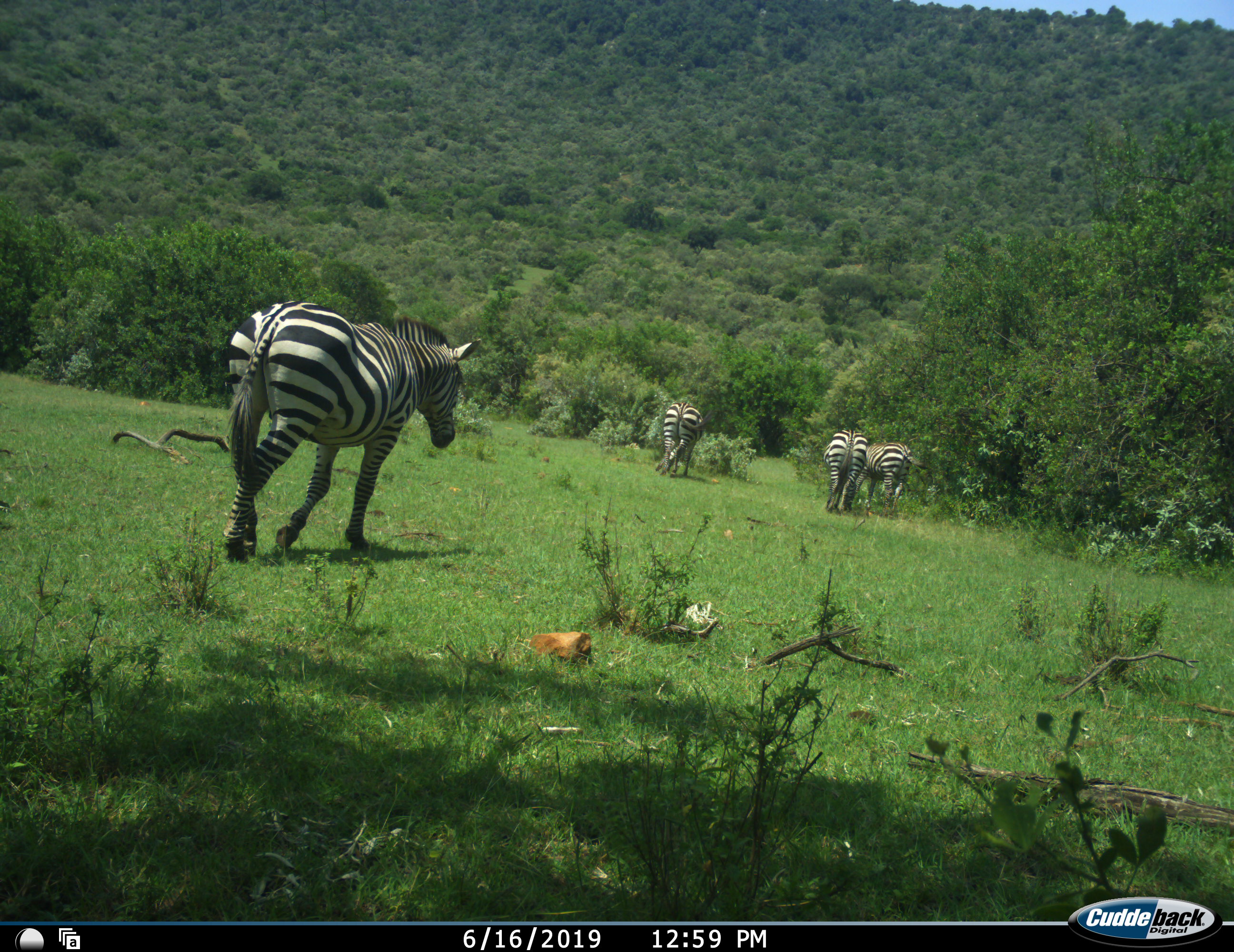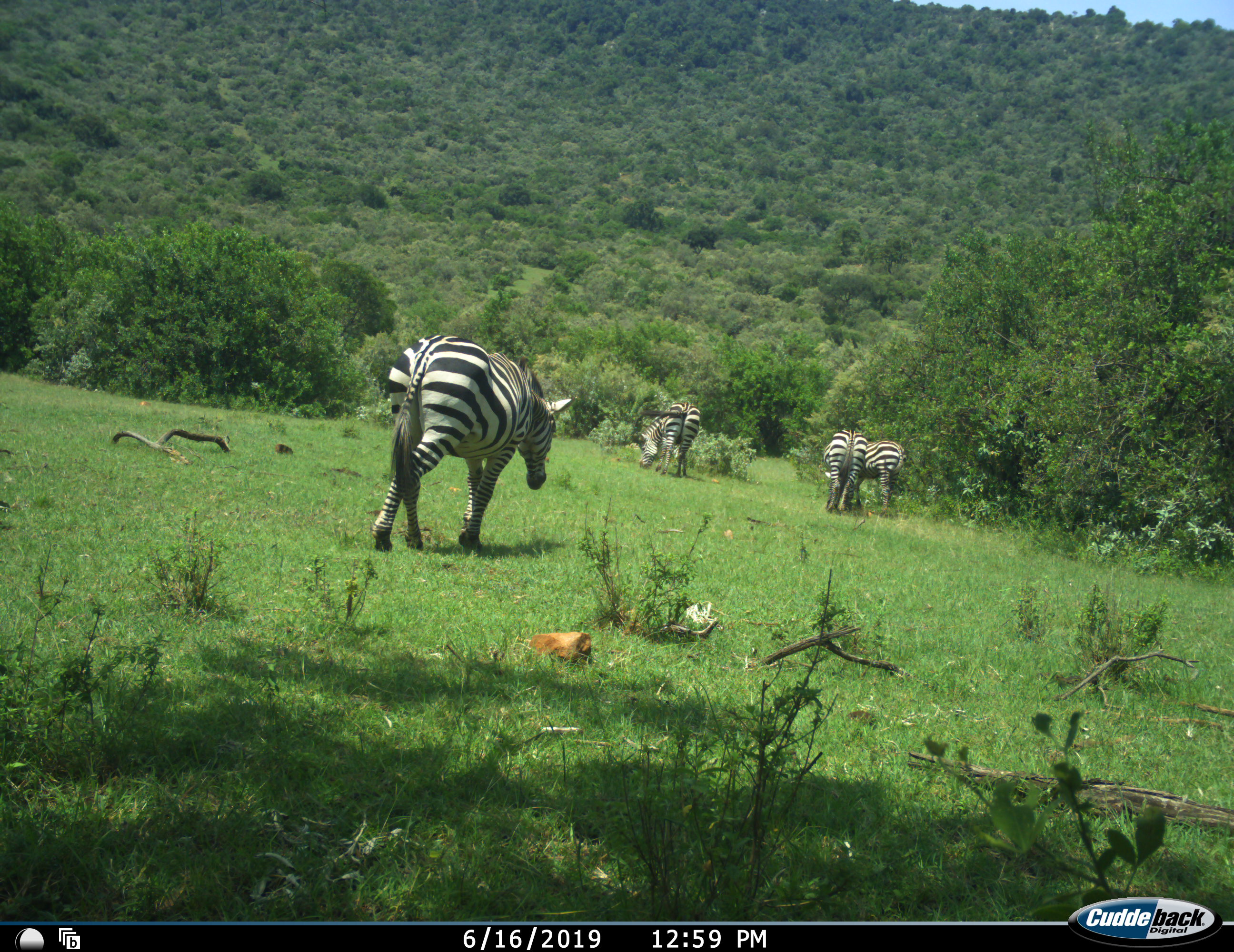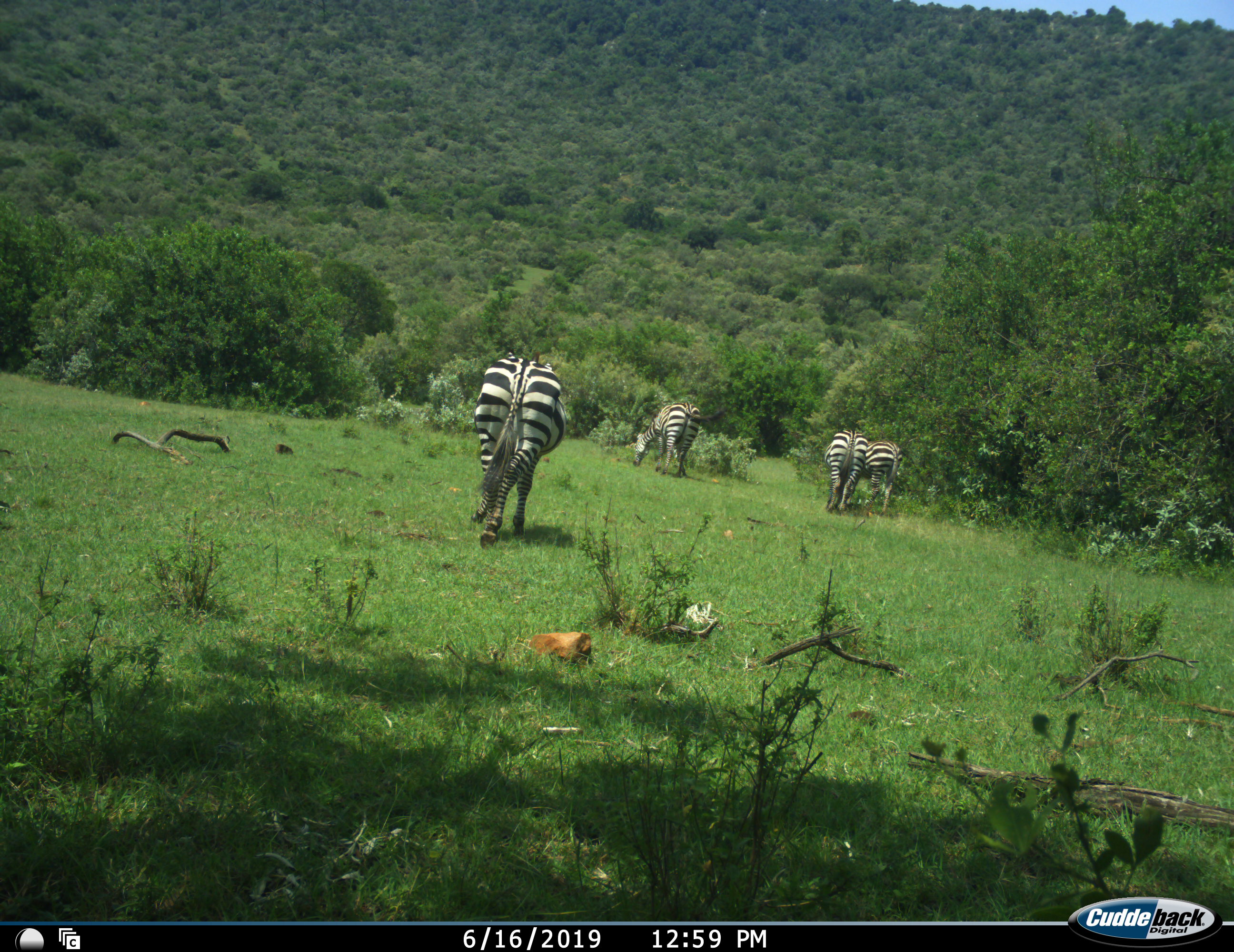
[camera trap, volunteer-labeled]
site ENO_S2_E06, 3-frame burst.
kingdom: Animalia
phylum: Chordata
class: Mammalia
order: Perissodactyla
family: Equidae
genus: Equus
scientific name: Equus quagga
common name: plains zebra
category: zebraplains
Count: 4.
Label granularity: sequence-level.